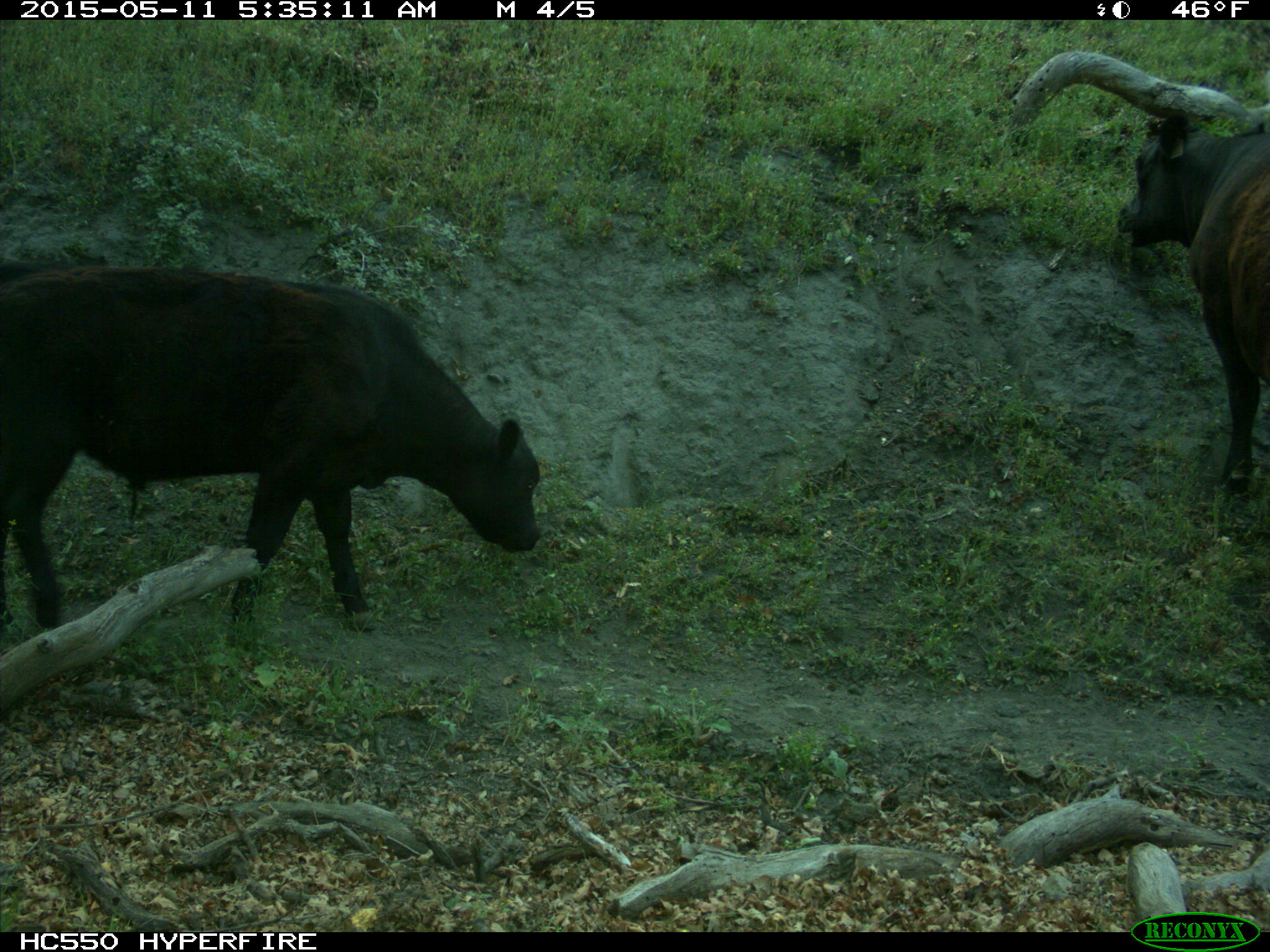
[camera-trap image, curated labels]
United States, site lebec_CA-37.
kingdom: Animalia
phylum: Chordata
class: Mammalia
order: Artiodactyla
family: Bovidae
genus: Bos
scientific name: Bos taurus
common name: domestic cow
Bos taurus (domestic cow).